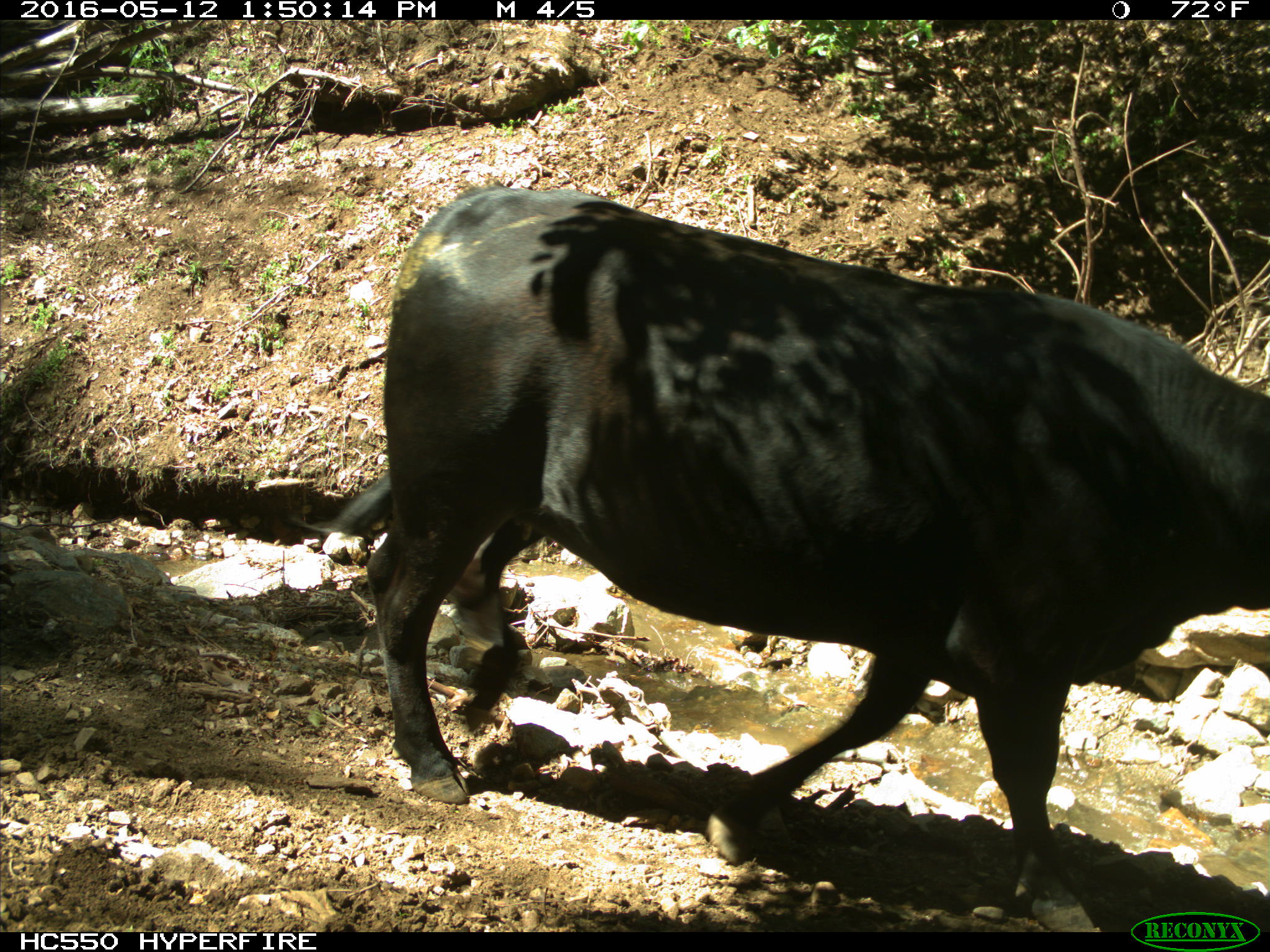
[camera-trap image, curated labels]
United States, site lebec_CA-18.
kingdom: Animalia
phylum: Chordata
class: Mammalia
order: Artiodactyla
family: Bovidae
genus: Bos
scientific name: Bos taurus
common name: domestic cow